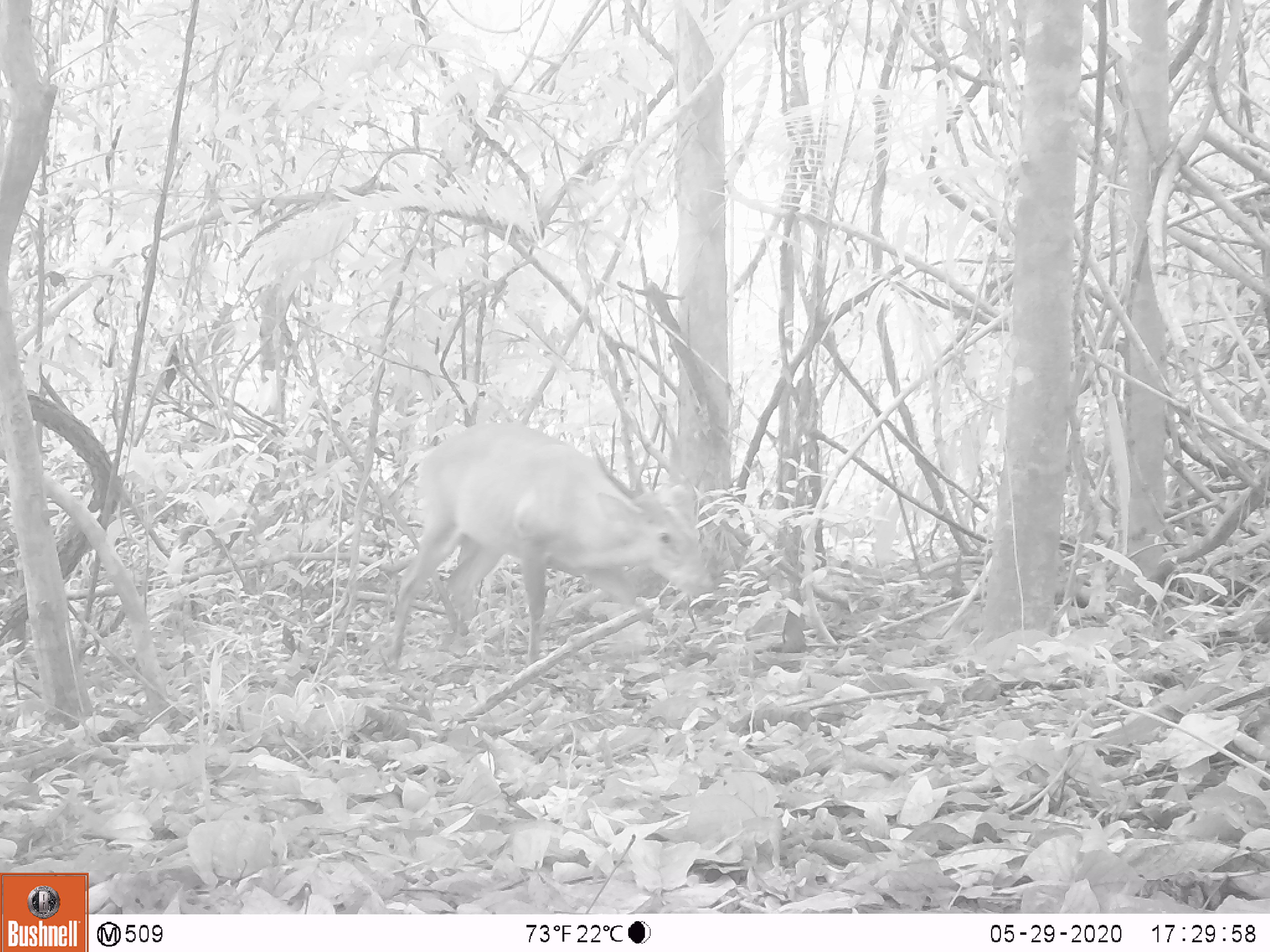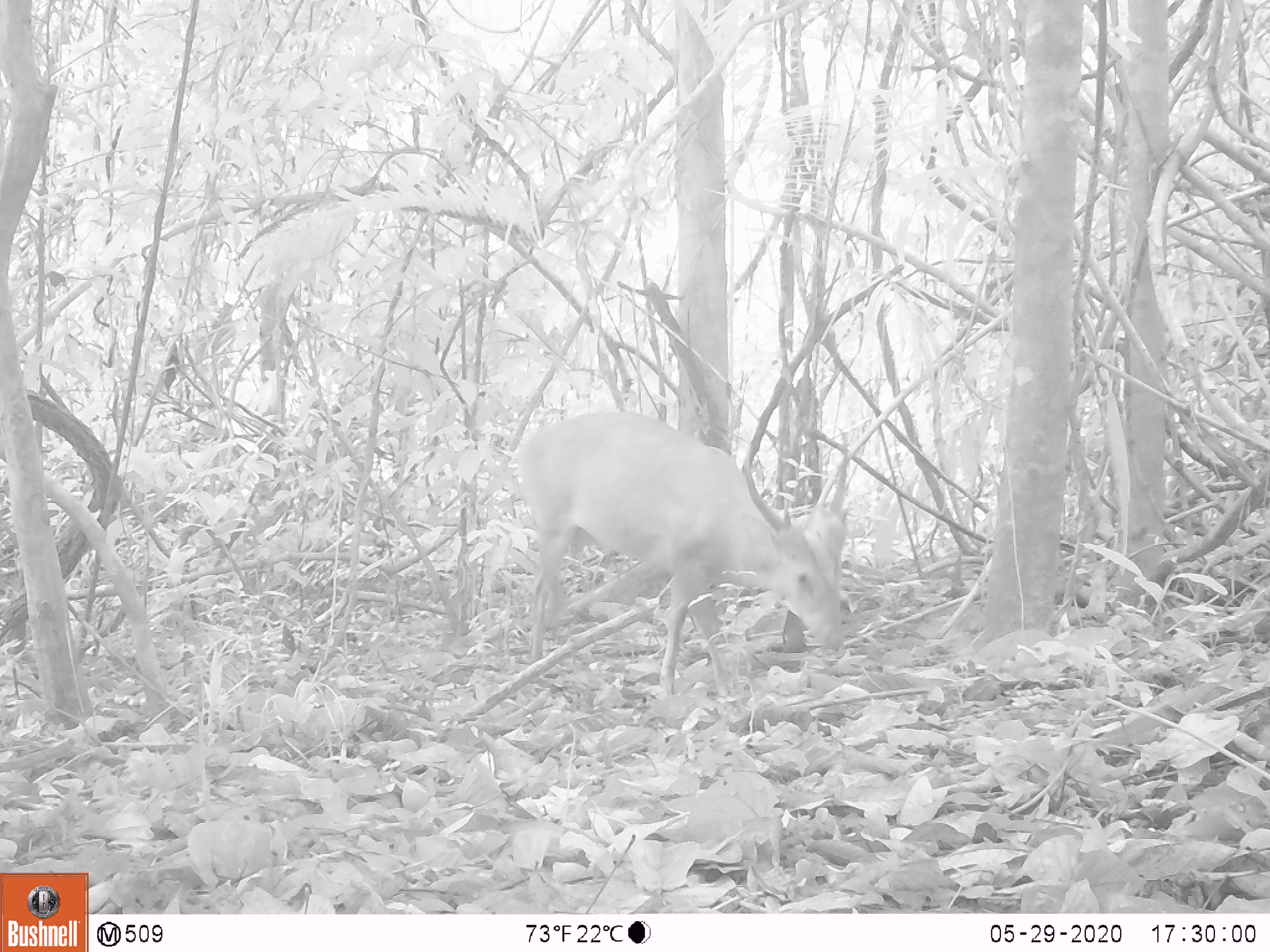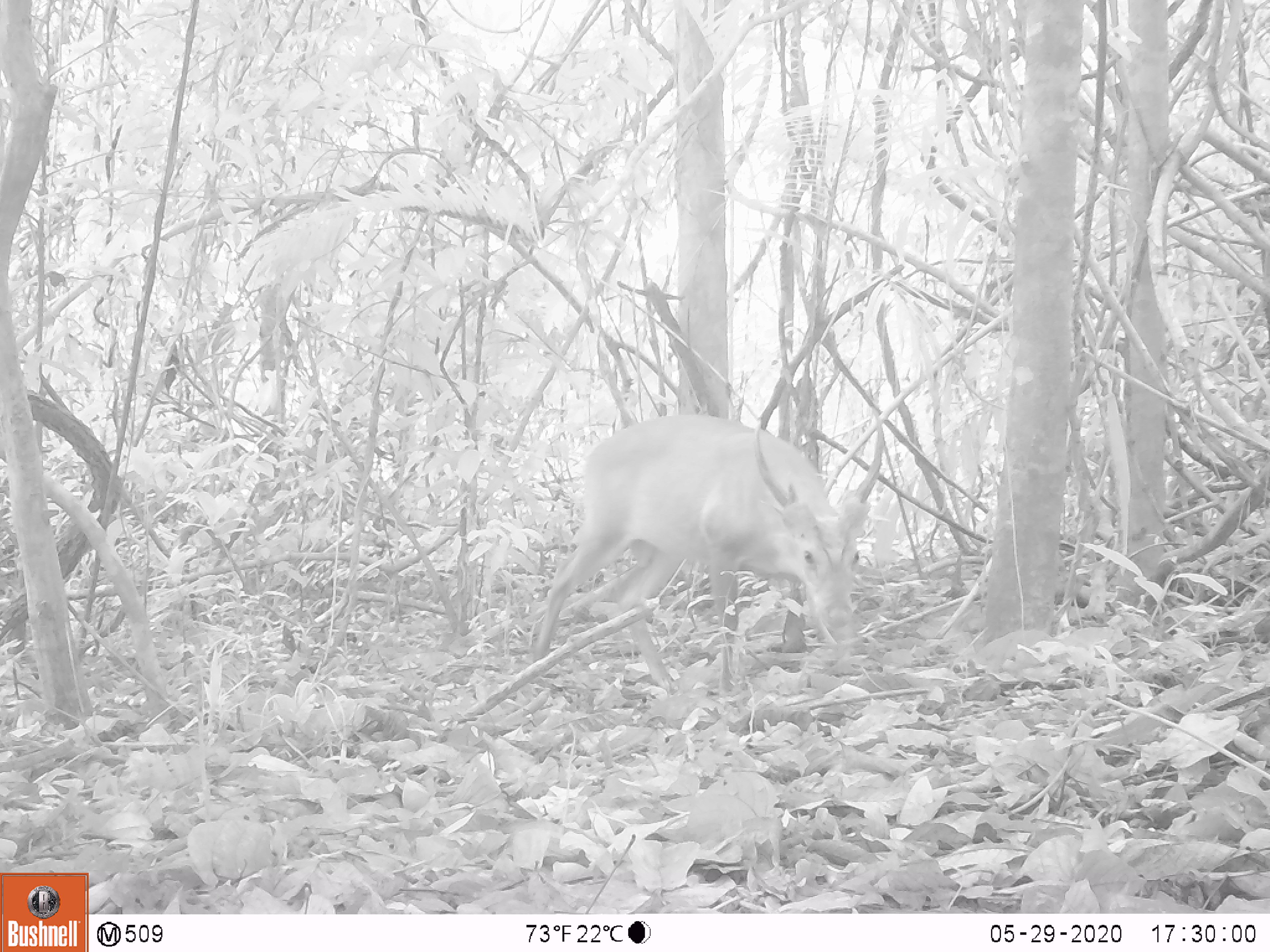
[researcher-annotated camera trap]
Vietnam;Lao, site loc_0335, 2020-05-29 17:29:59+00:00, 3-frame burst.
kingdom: Animalia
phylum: Chordata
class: Mammalia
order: Artiodactyla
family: Cervidae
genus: Muntiacus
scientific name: Muntiacus vuquangensis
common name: large-antlered muntjac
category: large antlered muntjac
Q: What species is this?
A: Large antlered muntjac (large-antlered muntjac) (Muntiacus vuquangensis).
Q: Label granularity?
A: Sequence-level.